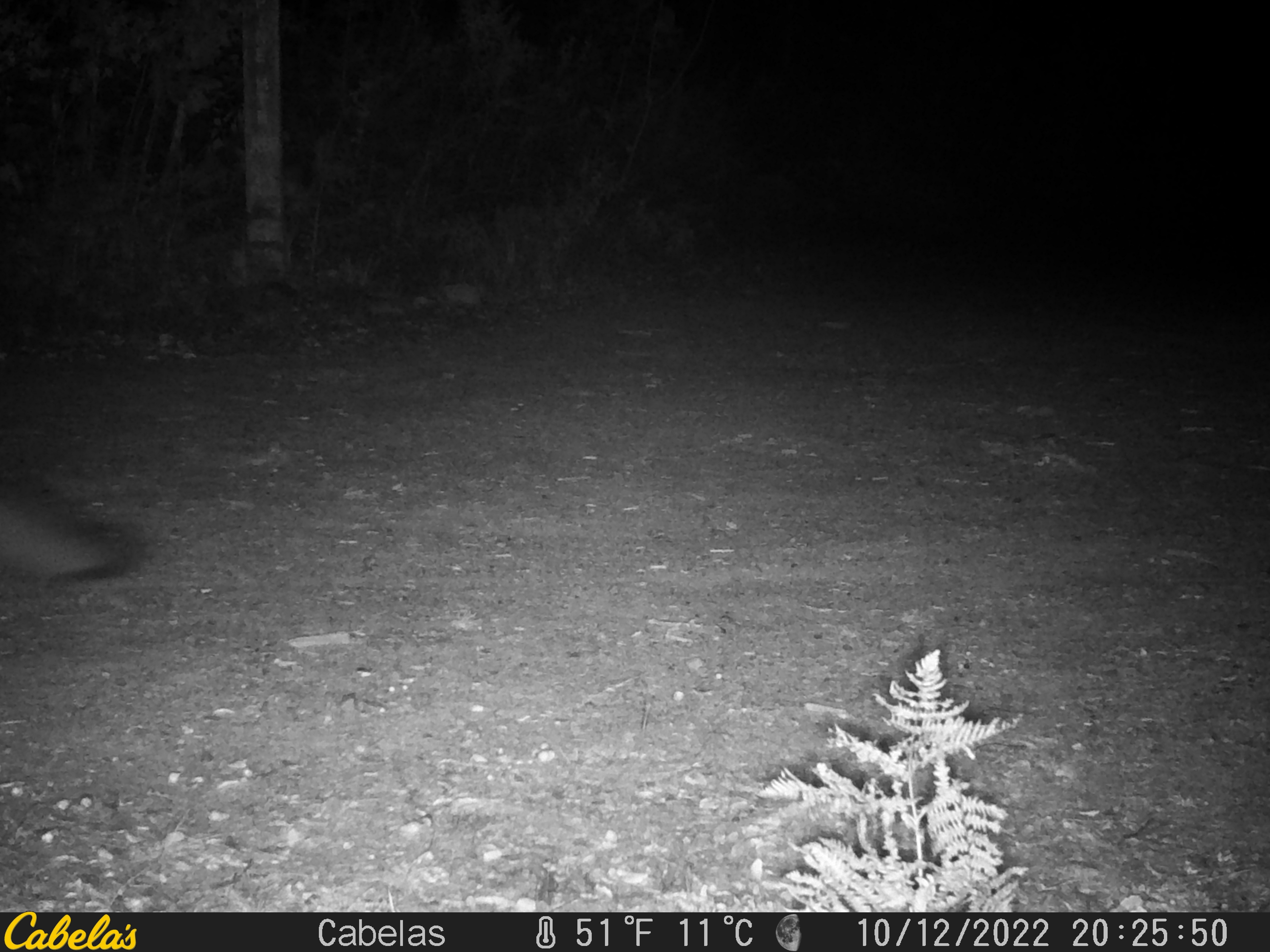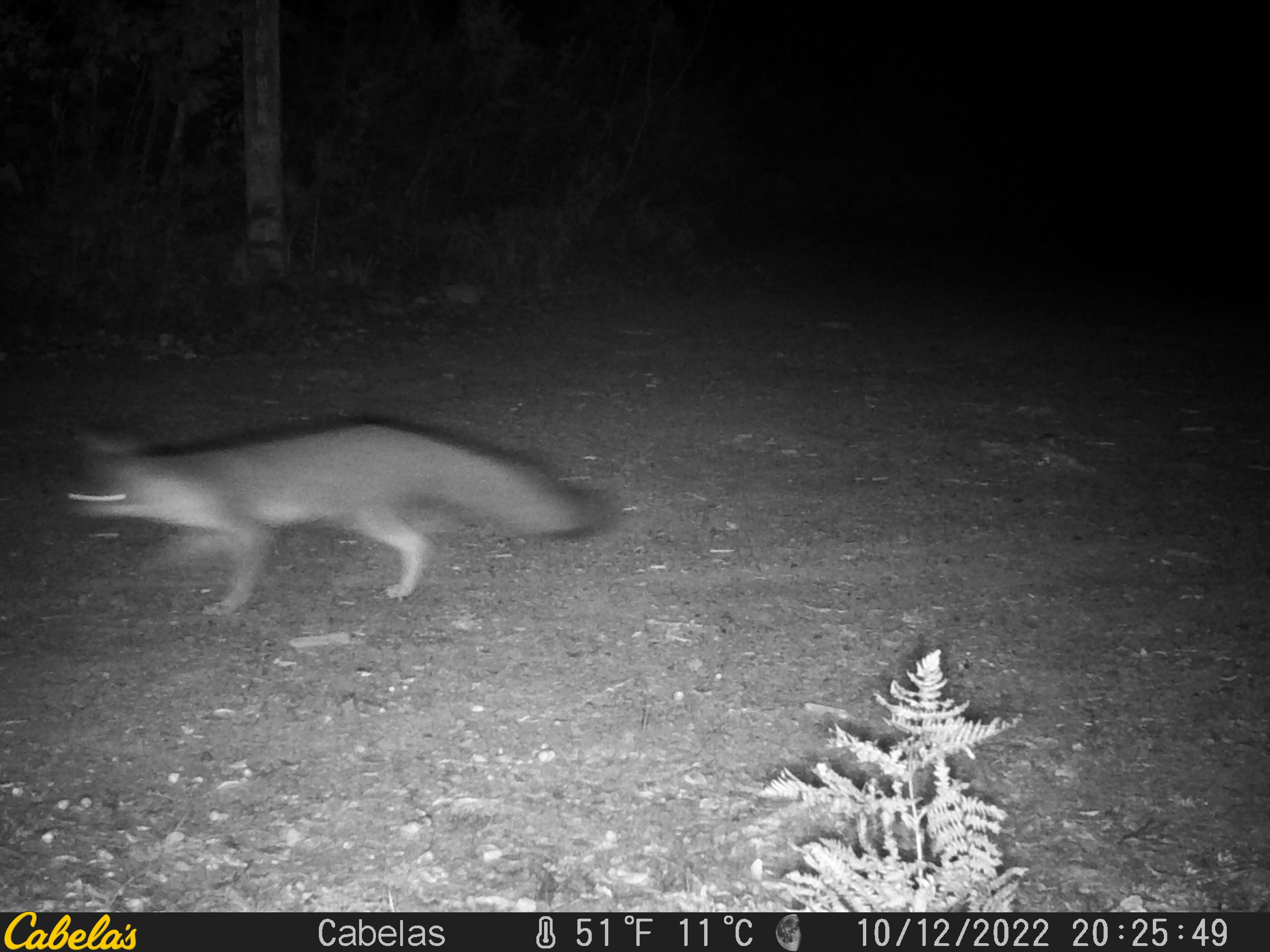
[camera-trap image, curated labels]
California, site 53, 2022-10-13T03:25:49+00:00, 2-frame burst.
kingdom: Animalia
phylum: Chordata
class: Mammalia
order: Carnivora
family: Canidae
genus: Urocyon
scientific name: Urocyon cinereoargenteus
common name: gray fox